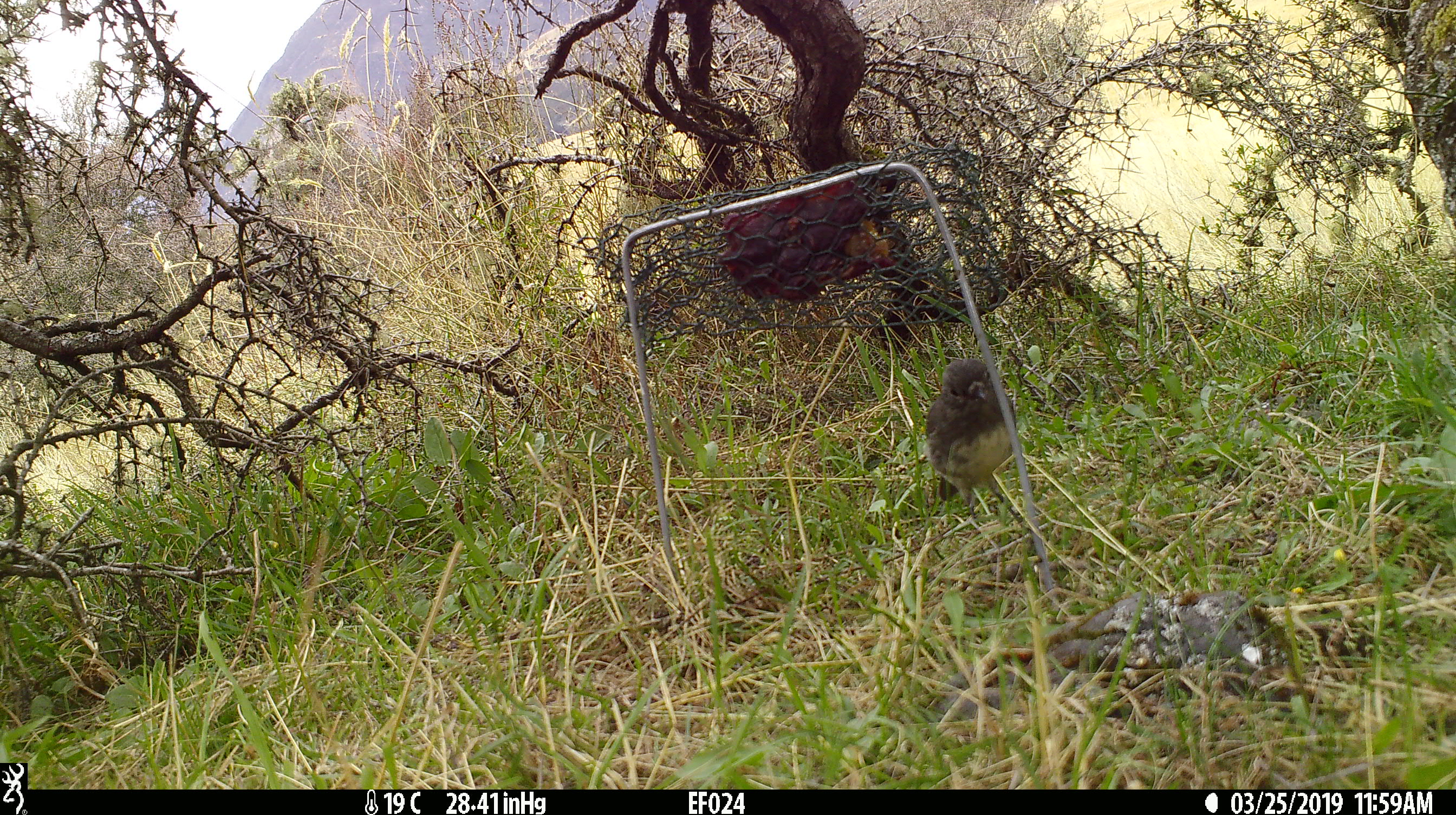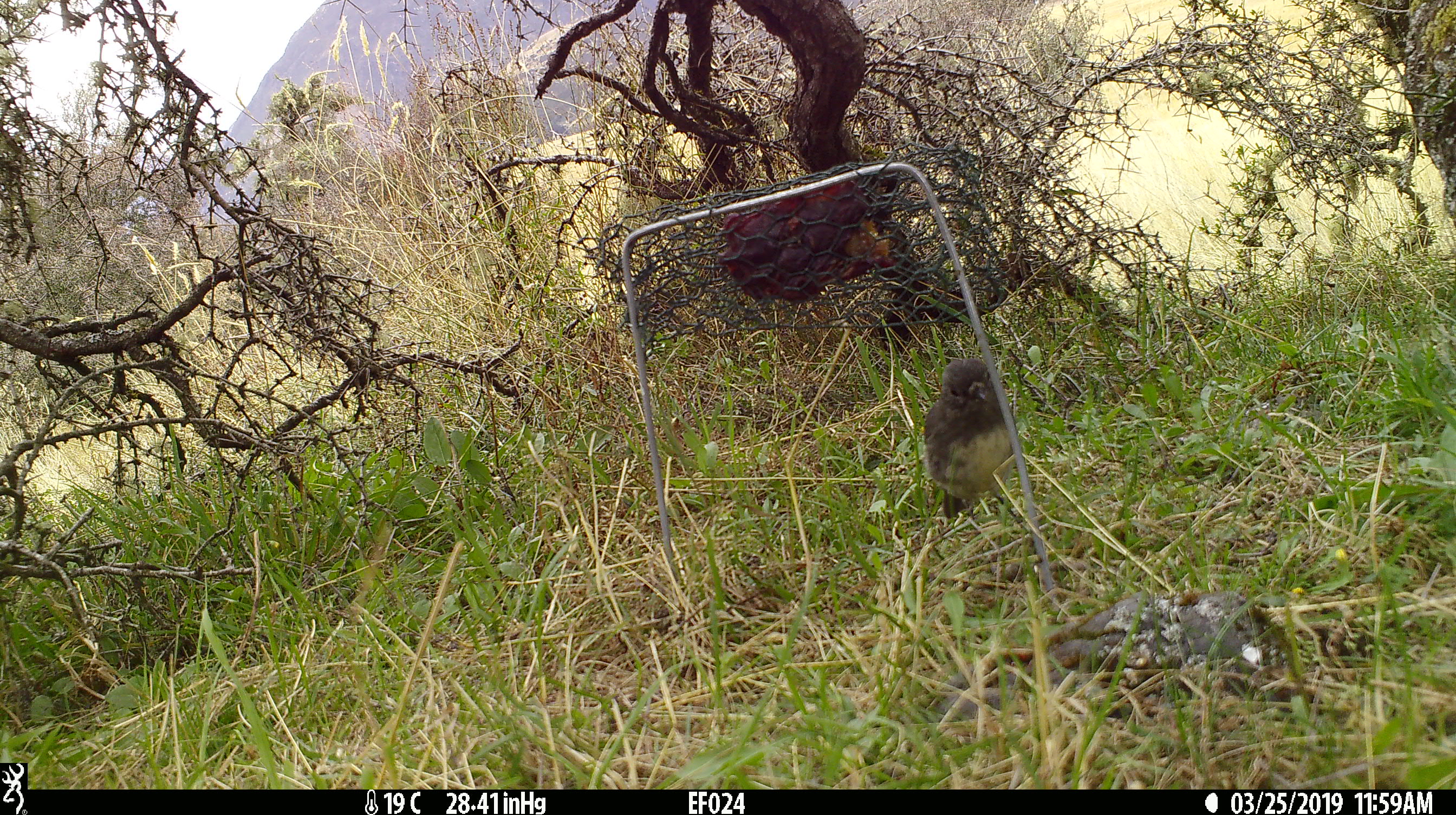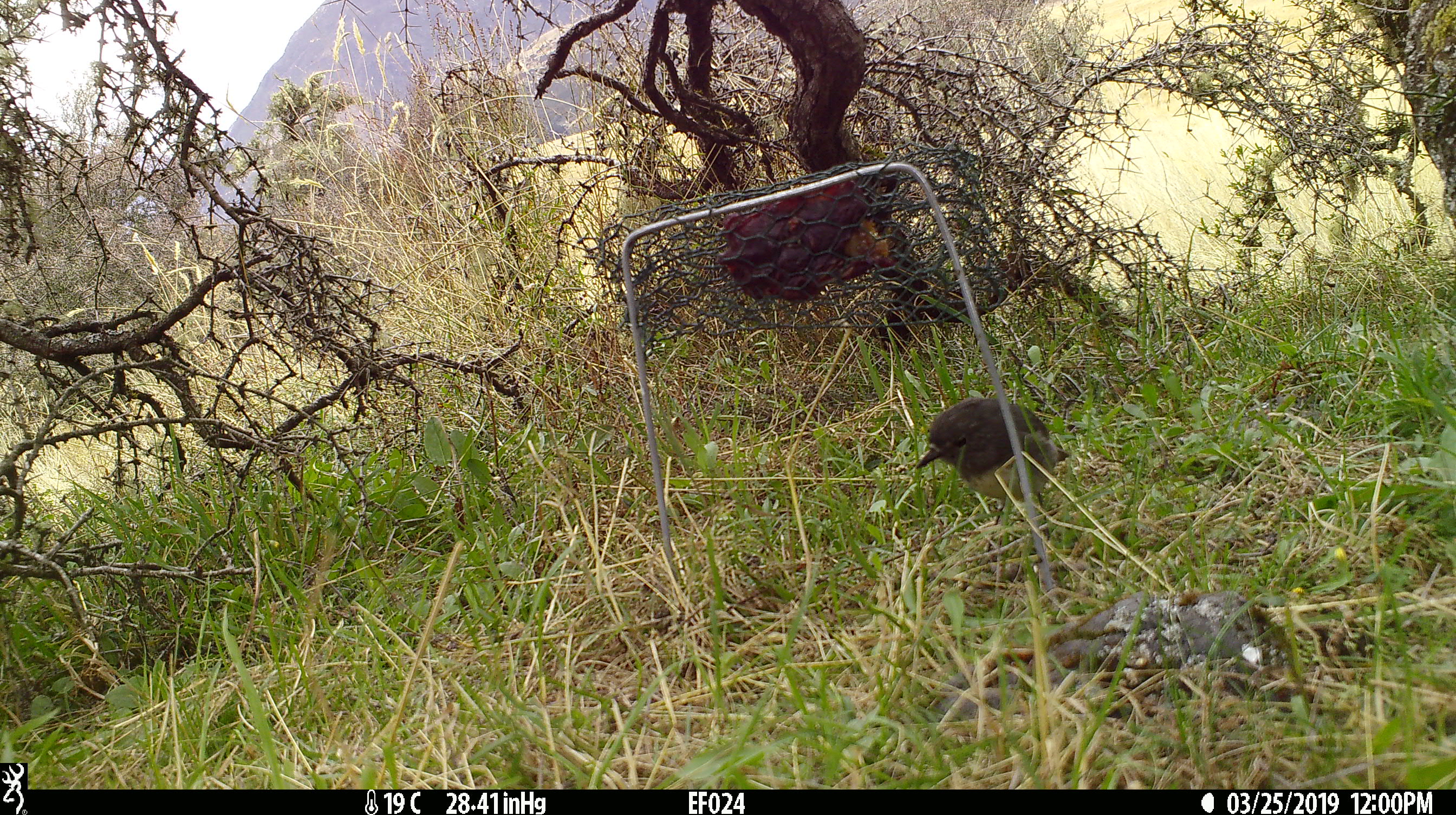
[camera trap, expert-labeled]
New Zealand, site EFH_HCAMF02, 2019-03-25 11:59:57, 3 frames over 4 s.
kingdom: Animalia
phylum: Chordata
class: Aves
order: Passeriformes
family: Petroicidae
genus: Petroica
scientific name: Petroica australis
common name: new zealand robin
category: robin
Robin (new zealand robin) (Petroica australis).